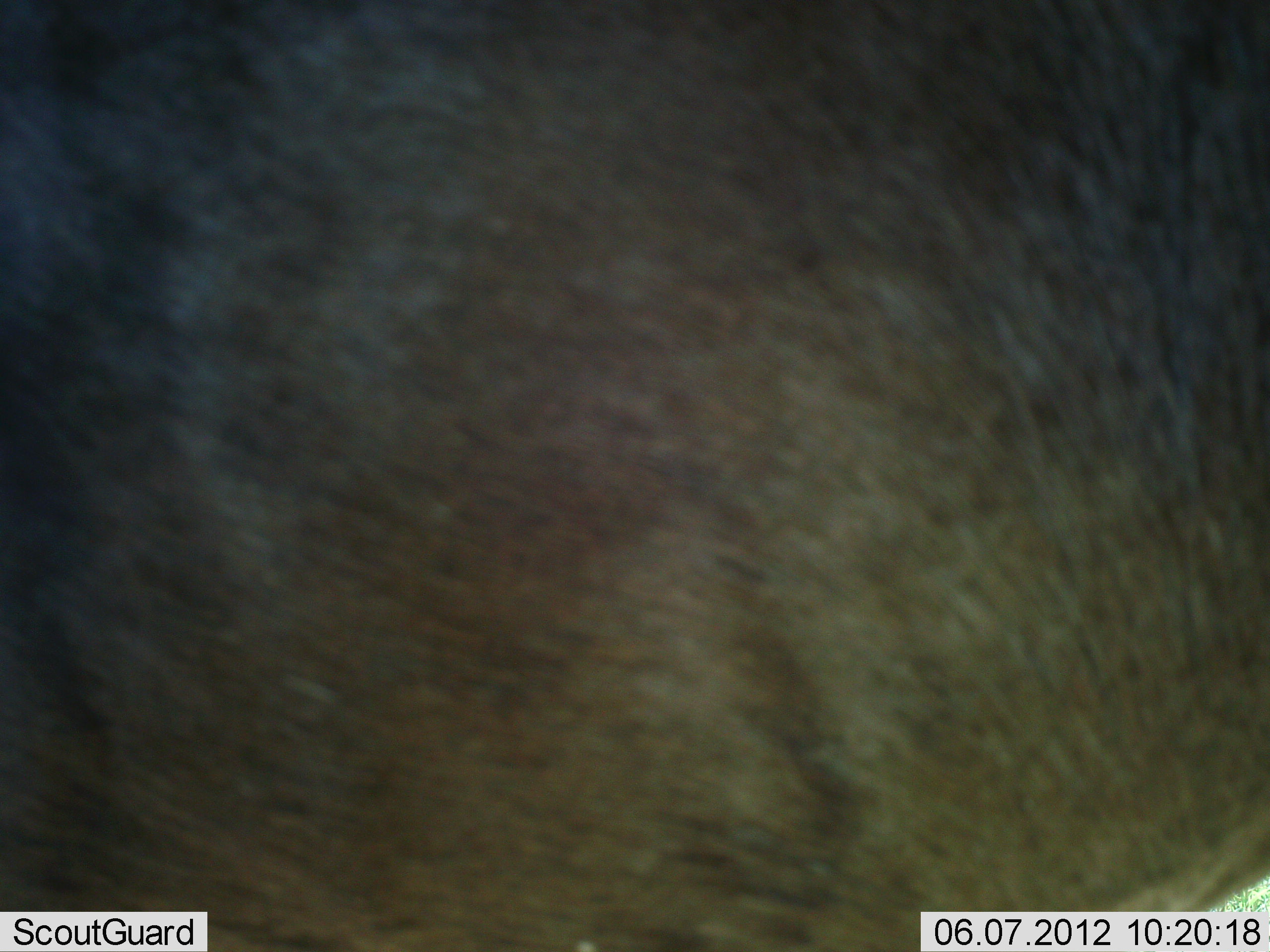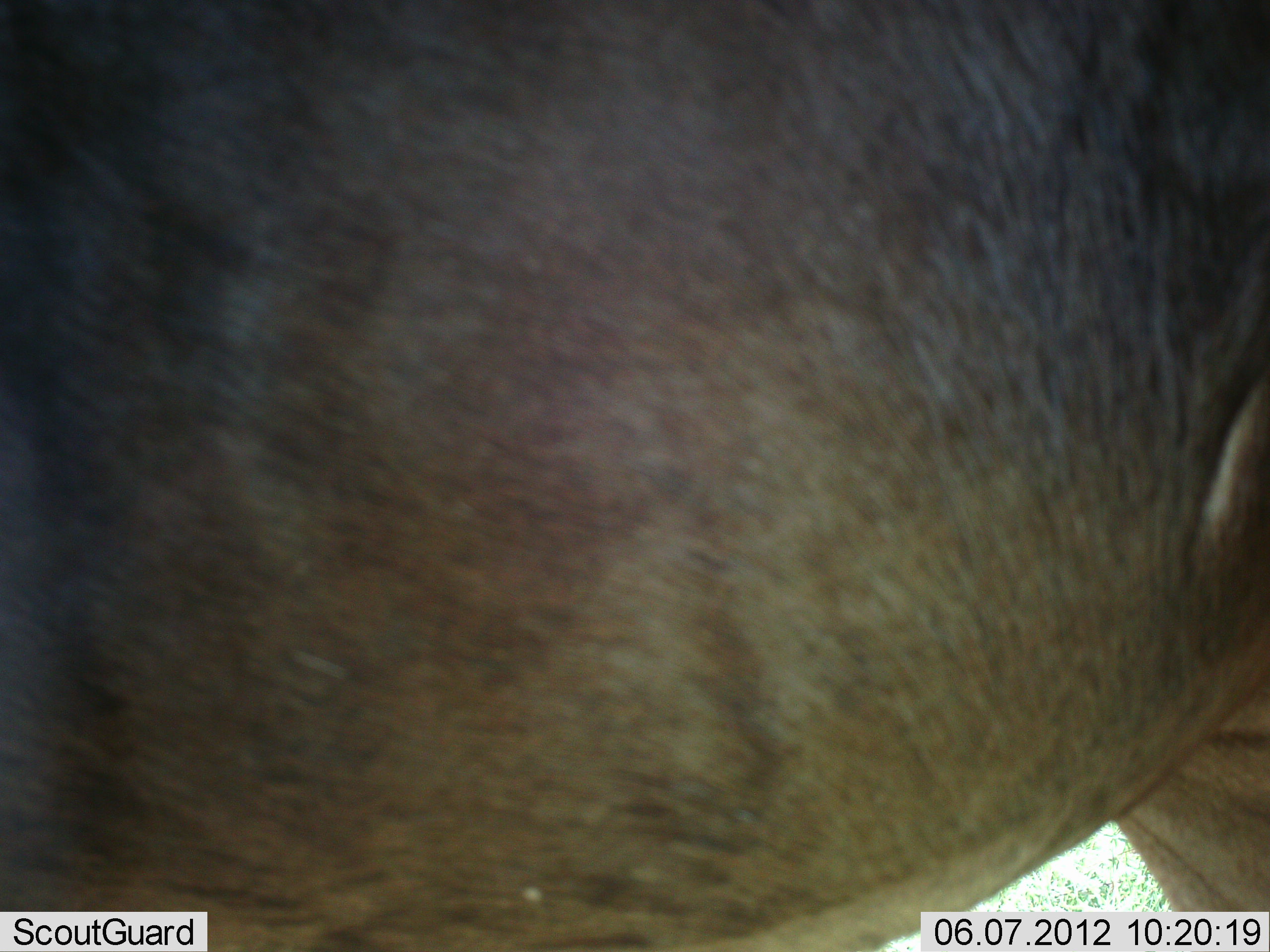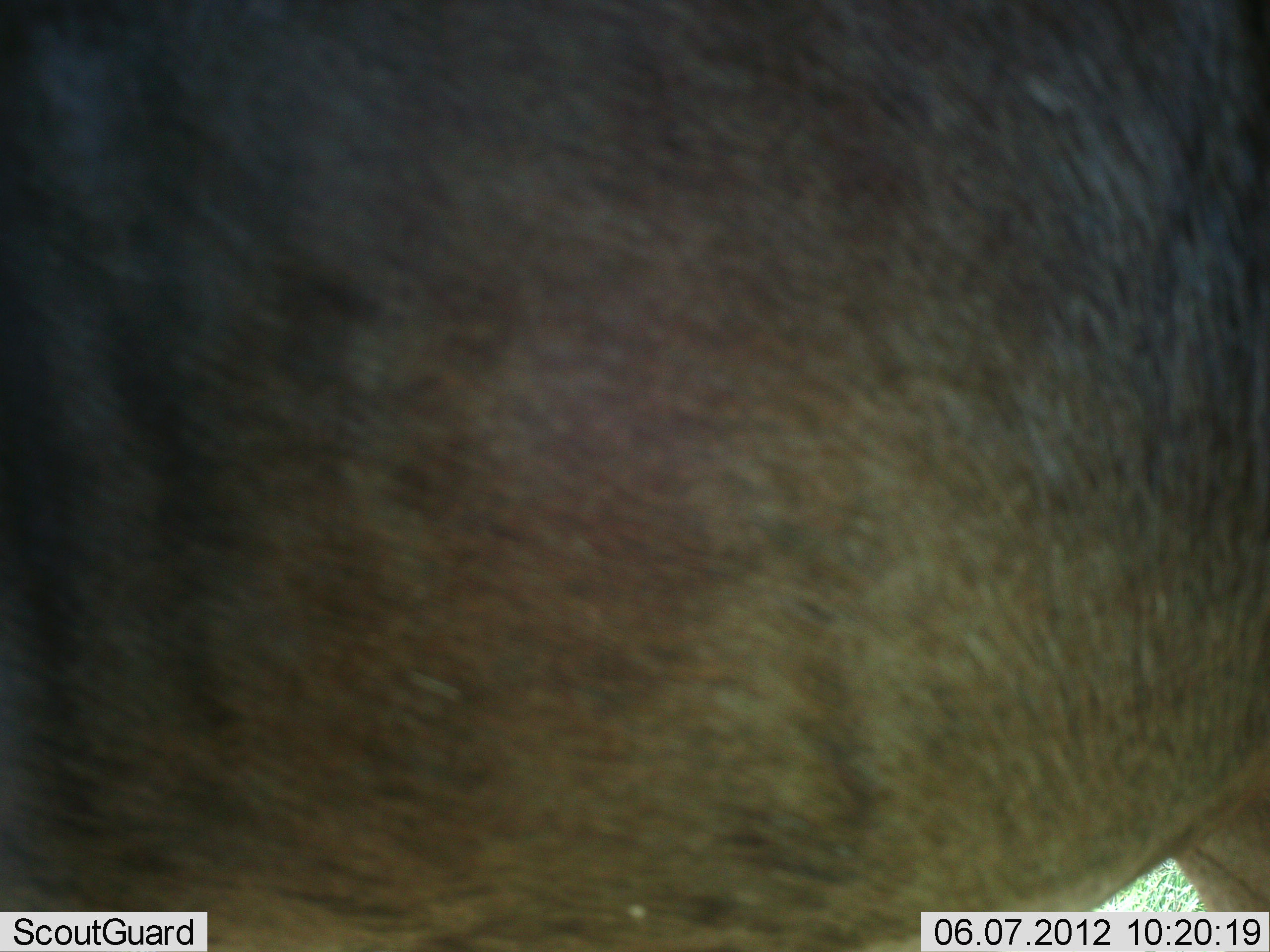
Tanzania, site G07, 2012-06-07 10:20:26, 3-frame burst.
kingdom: Animalia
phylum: Chordata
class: Mammalia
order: Artiodactyla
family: Bovidae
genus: Connochaetes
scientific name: Connochaetes taurinus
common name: blue wildebeest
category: wildebeest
Wildebeest (blue wildebeest) (Connochaetes taurinus), count 1. Behavior (volunteer vote fractions): standing 100%, resting 0%, moving 0%, interacting 0%. Young present (vote fraction): 0%. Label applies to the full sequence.